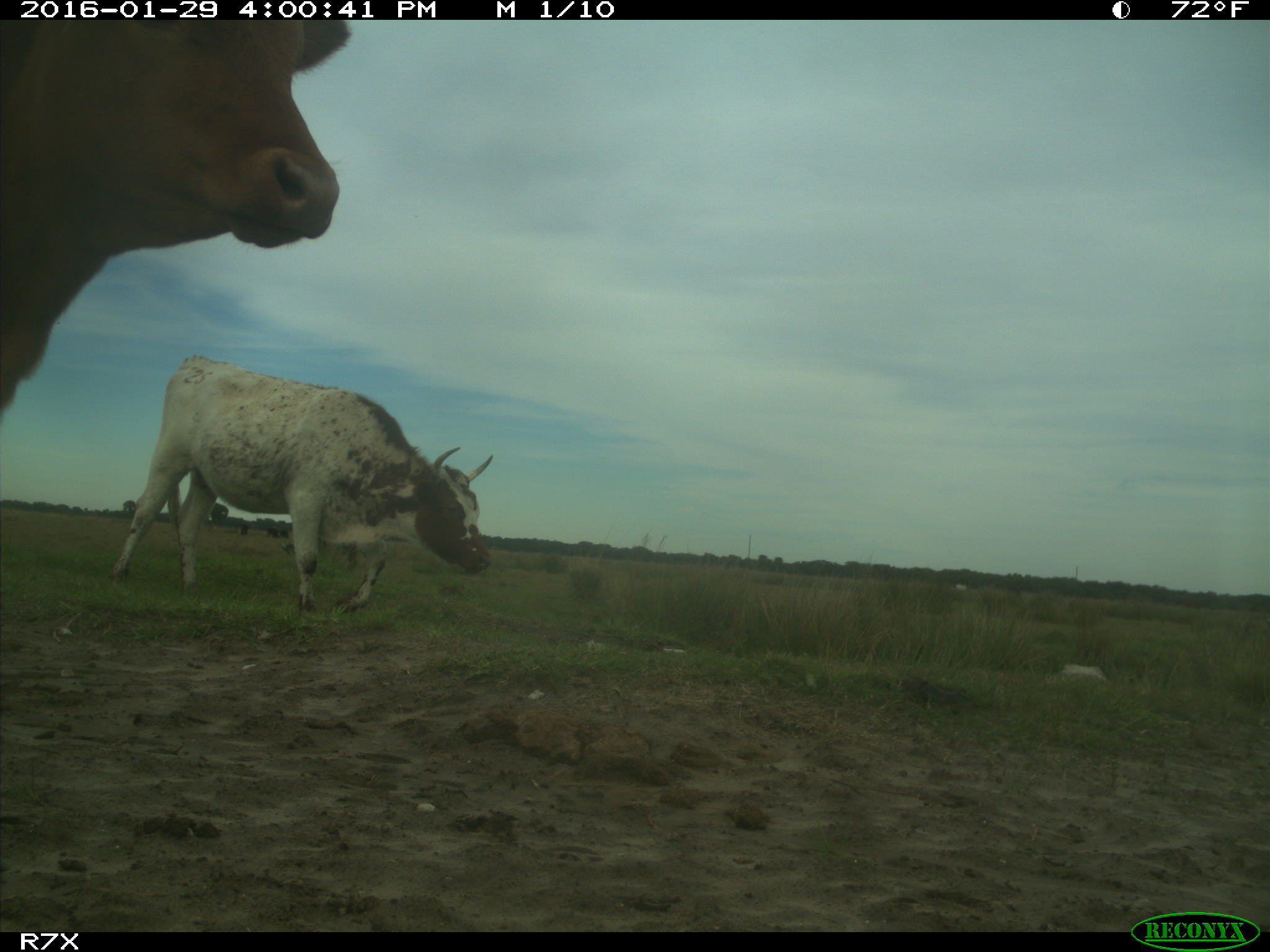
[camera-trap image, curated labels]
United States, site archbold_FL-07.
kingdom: Animalia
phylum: Chordata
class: Mammalia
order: Artiodactyla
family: Bovidae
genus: Bos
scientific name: Bos taurus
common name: domestic cow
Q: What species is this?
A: Bos taurus (domestic cow).